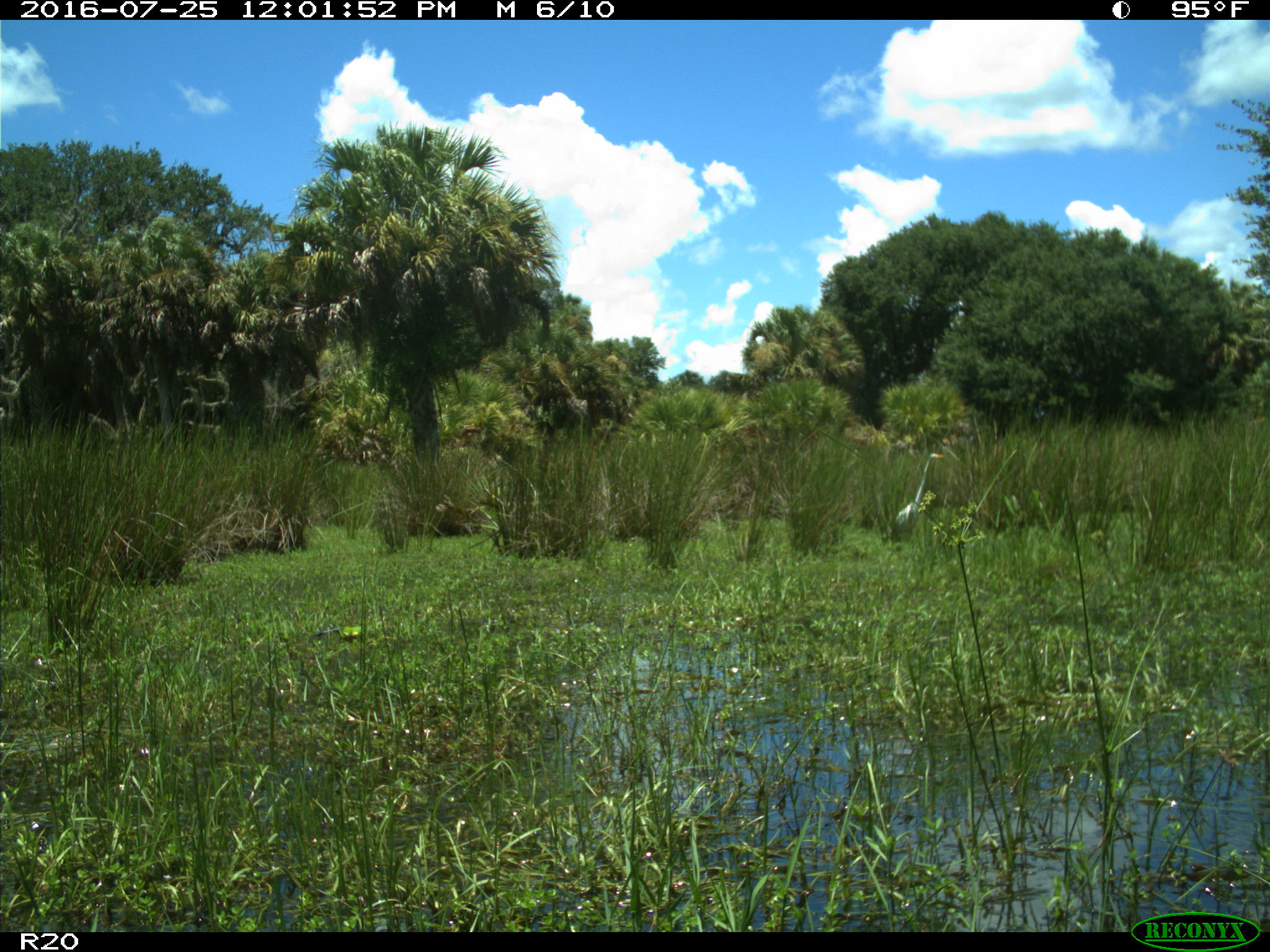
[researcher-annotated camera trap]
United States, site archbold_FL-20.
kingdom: Animalia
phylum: Chordata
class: Aves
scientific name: Aves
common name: birds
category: unidentified bird